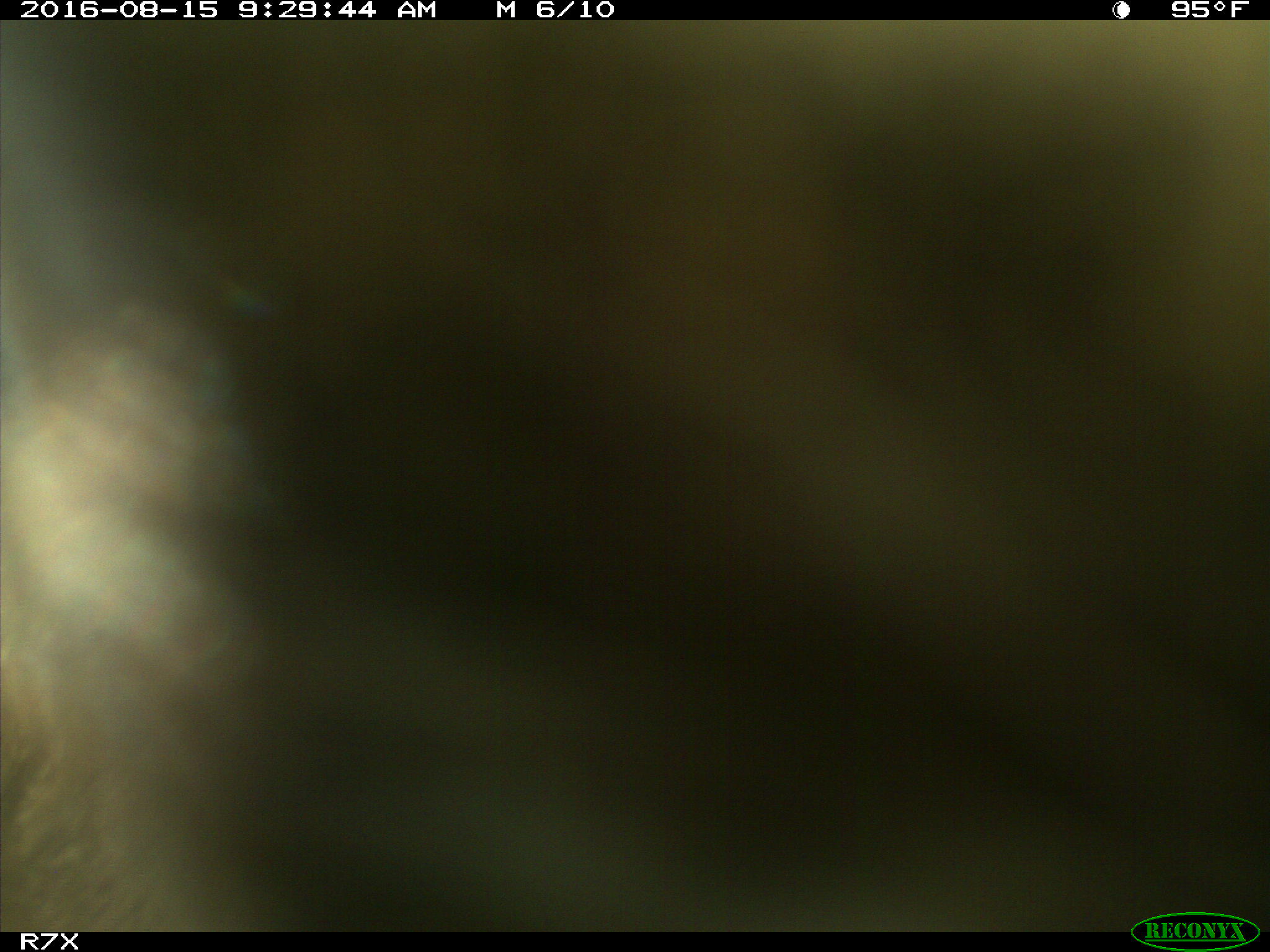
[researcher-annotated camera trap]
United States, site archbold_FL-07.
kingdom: Animalia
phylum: Chordata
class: Mammalia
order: Artiodactyla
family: Bovidae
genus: Bos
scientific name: Bos taurus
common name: domestic cow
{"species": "Bos taurus (domestic cow)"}